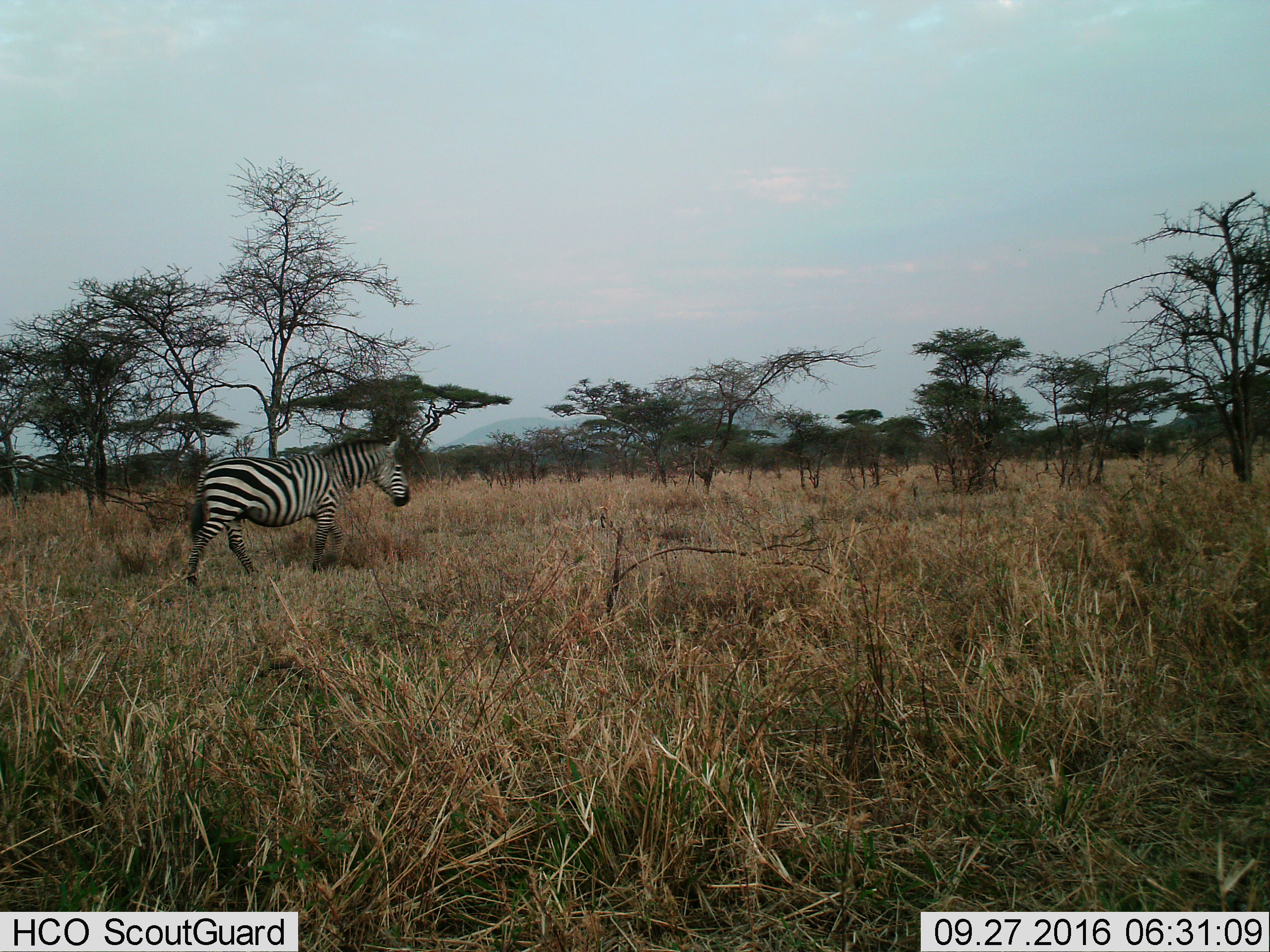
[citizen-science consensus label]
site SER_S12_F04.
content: unidentified animal